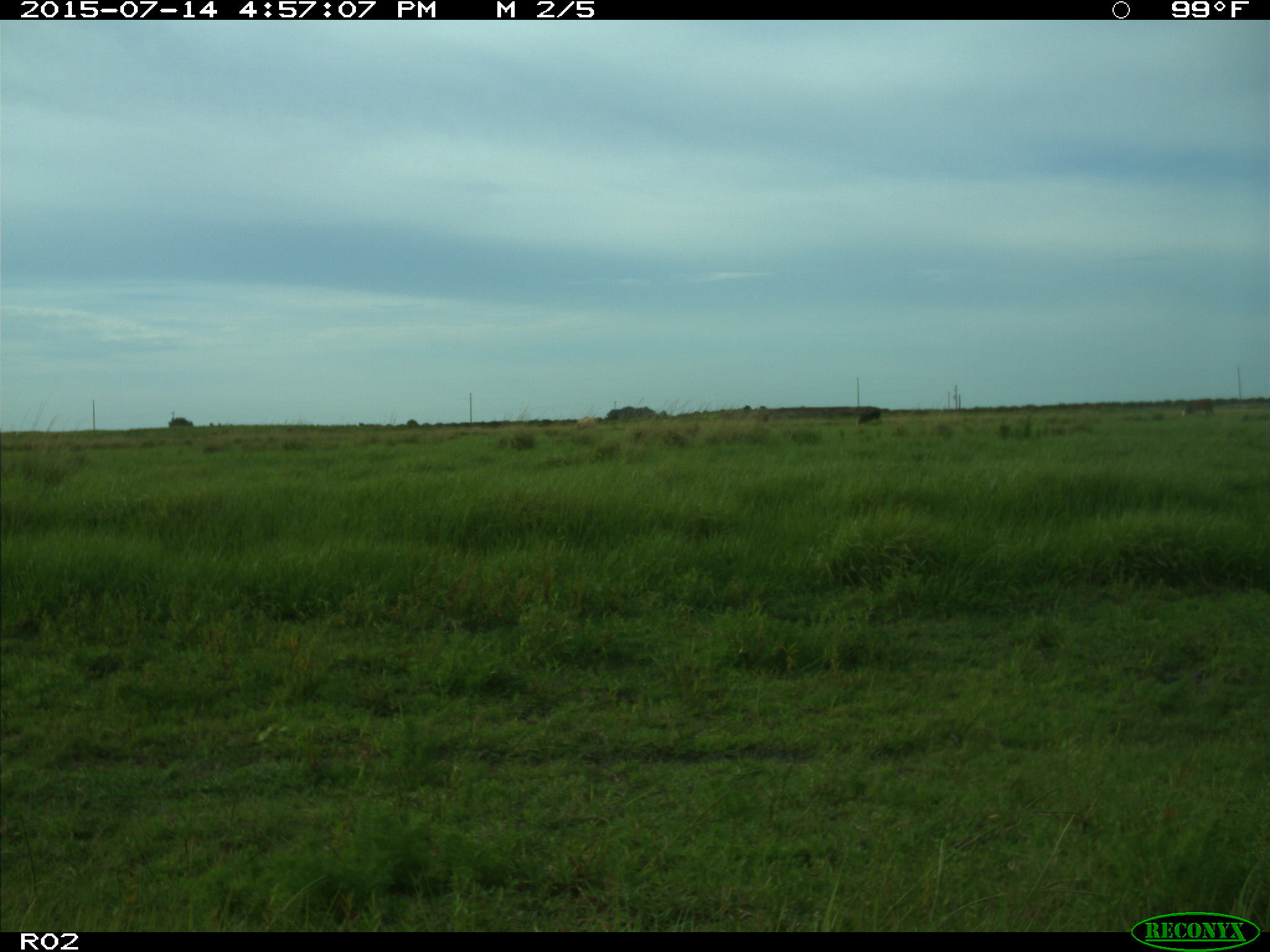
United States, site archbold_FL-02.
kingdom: Animalia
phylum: Chordata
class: Mammalia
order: Artiodactyla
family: Bovidae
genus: Bos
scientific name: Bos taurus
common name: domestic cow